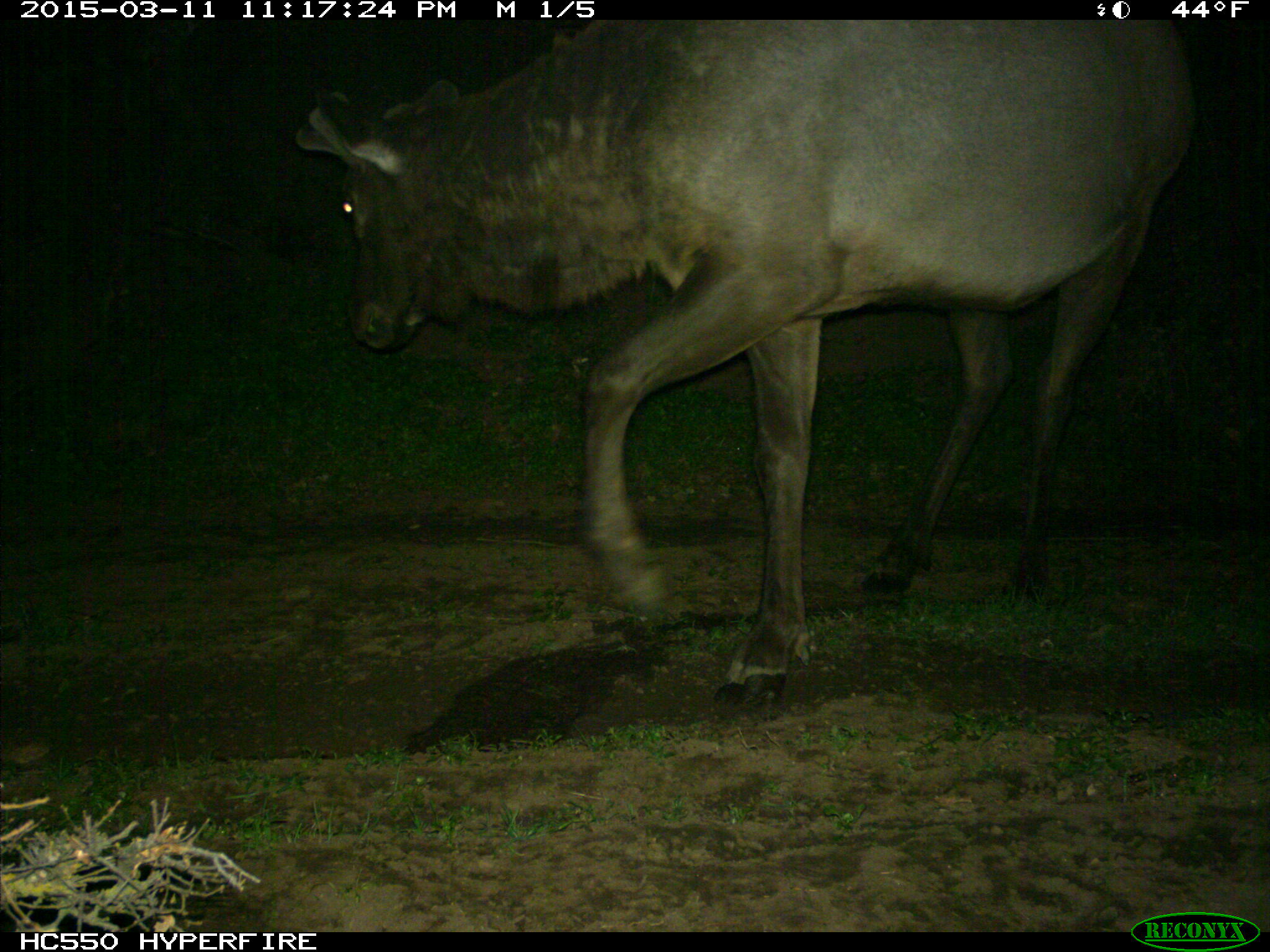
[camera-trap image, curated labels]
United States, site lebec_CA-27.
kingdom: Animalia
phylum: Chordata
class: Mammalia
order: Artiodactyla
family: Cervidae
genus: Cervus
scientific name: Cervus canadensis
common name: elk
Cervus canadensis (elk).